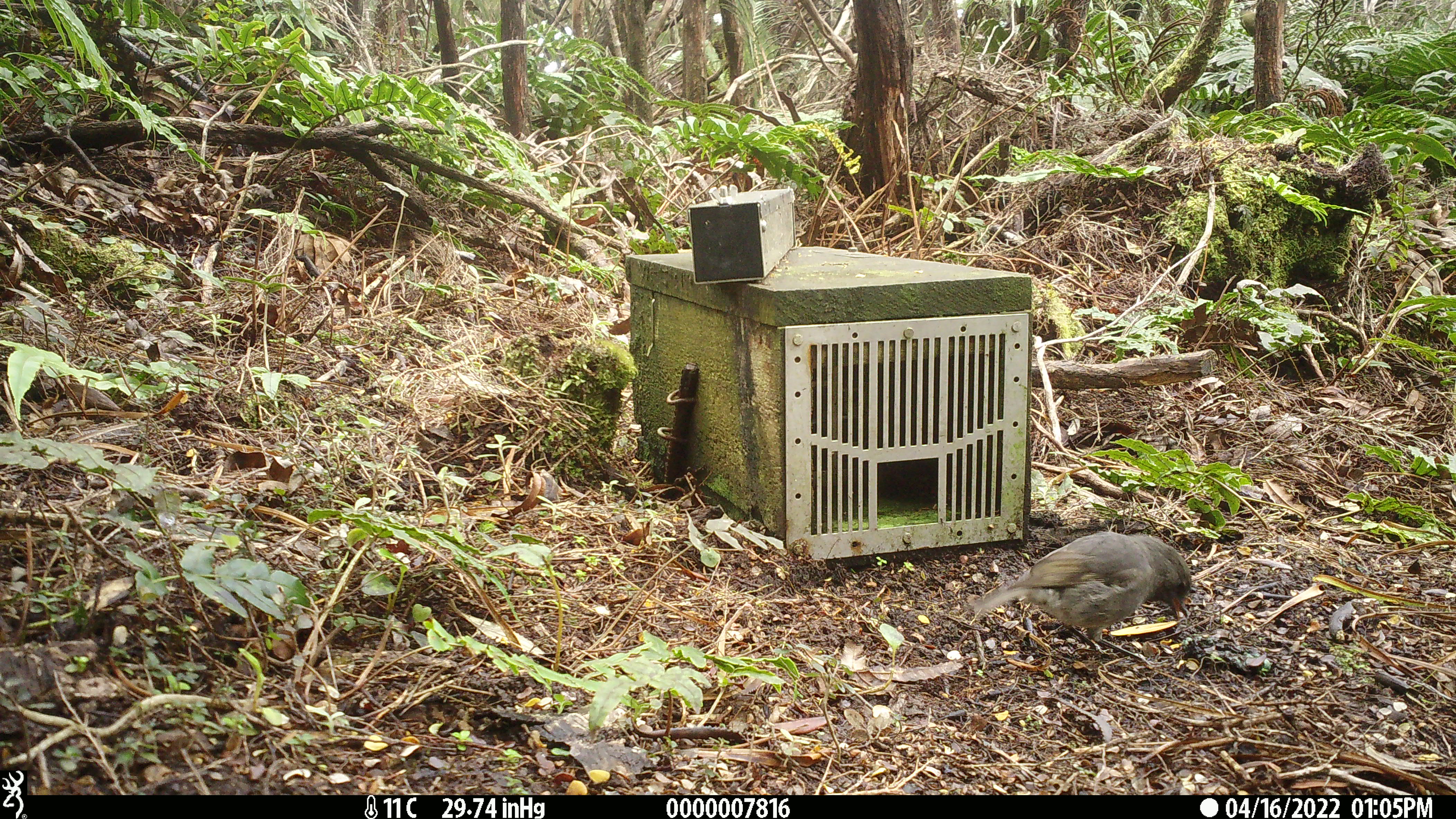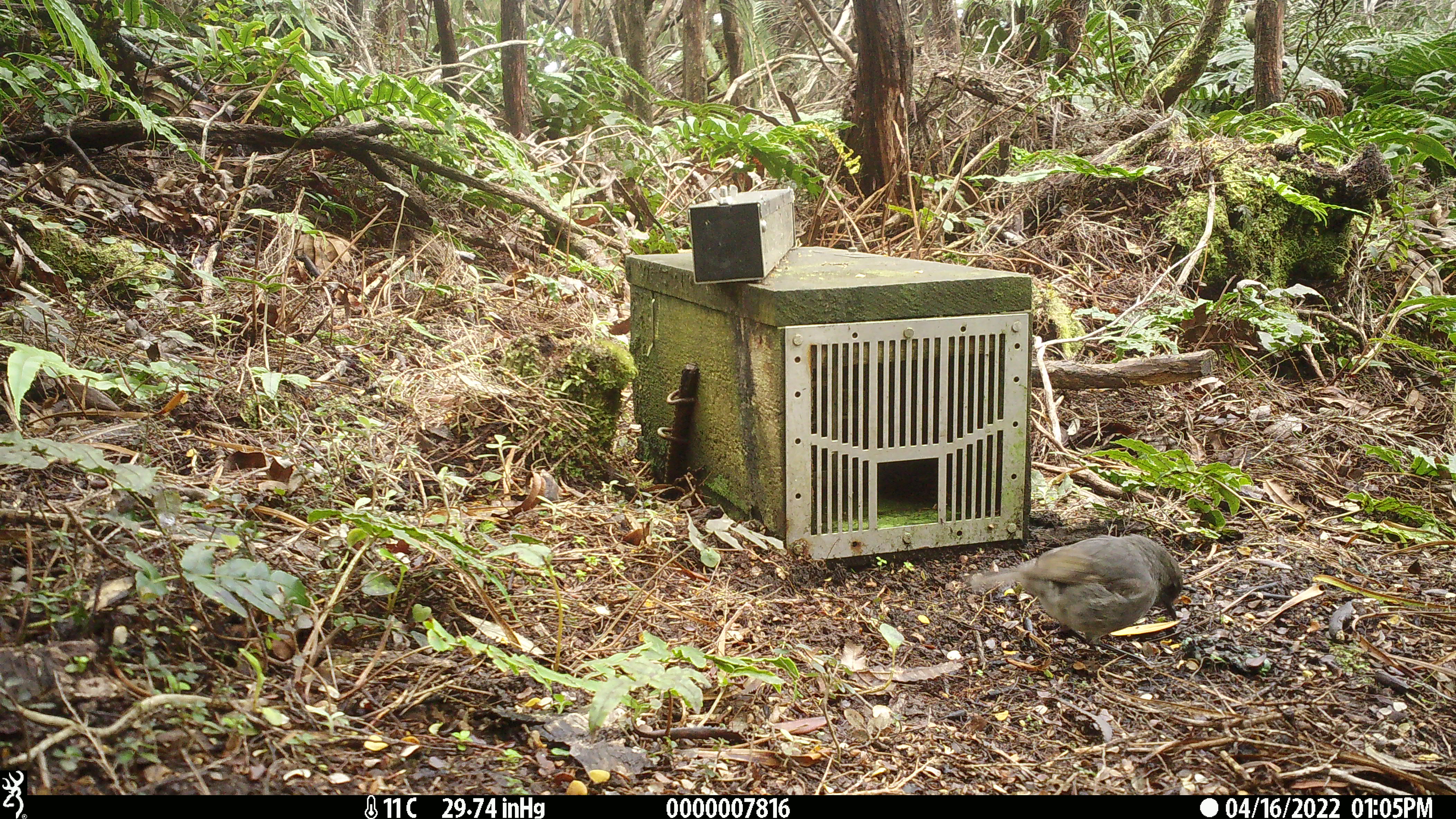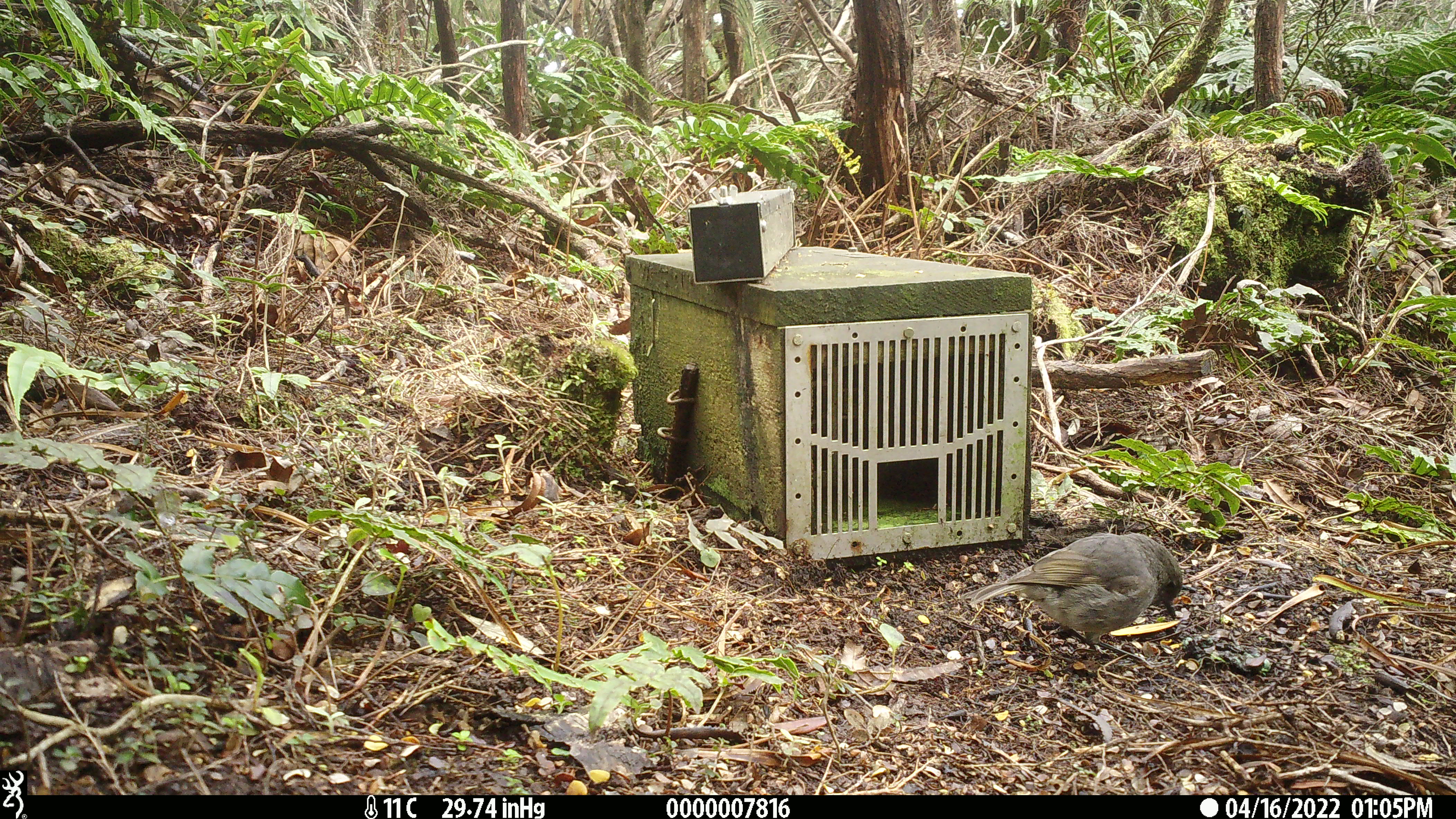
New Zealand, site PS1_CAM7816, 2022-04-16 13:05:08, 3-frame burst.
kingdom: Animalia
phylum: Chordata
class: Aves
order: Passeriformes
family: Petroicidae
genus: Petroica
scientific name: Petroica australis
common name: new zealand robin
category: robin